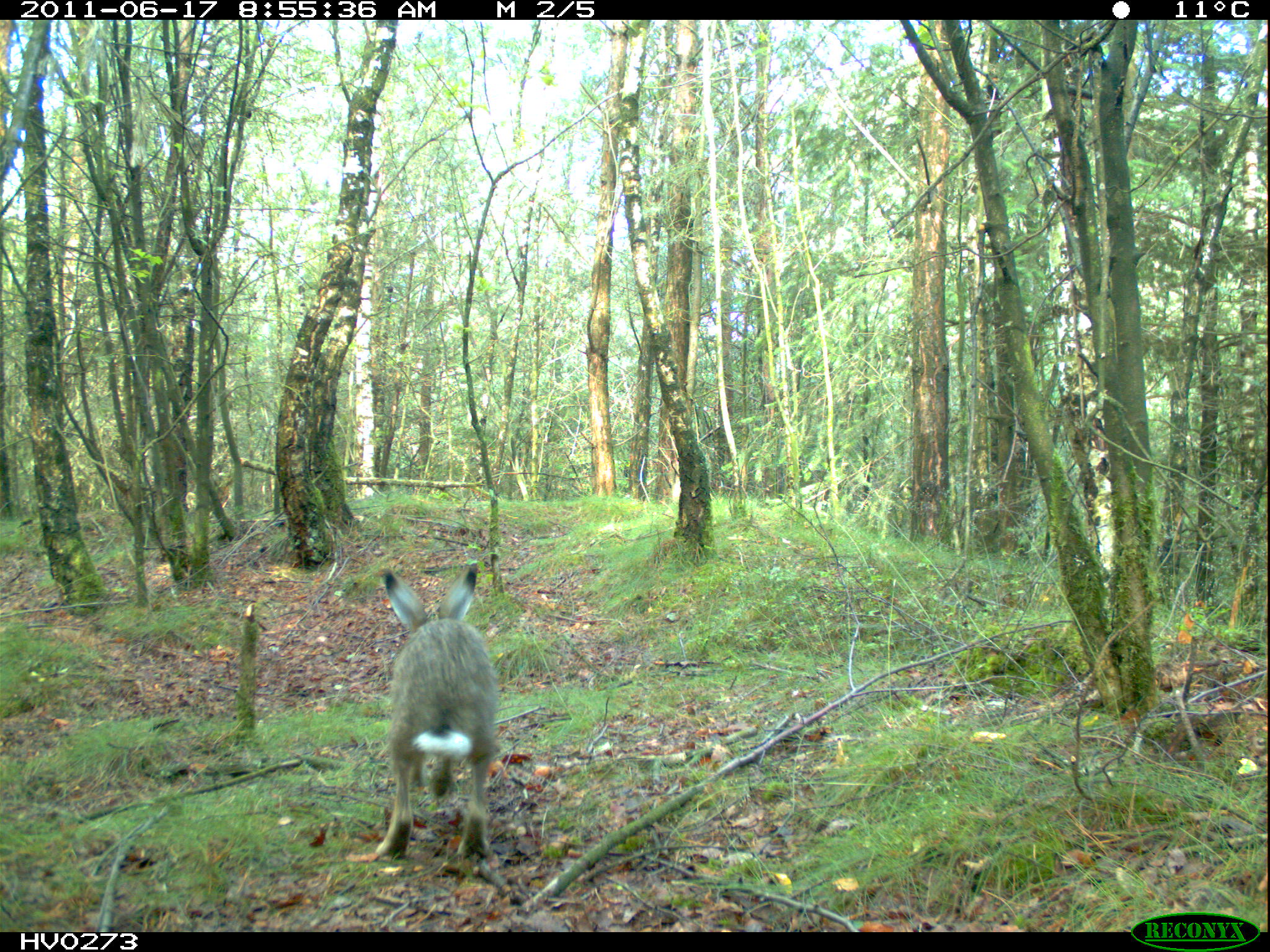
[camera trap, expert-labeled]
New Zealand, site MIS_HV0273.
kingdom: Animalia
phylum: Chordata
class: Mammalia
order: Lagomorpha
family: Leporidae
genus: Lepus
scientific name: Lepus europaeus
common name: brown hare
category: hare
Hare (brown hare) (Lepus europaeus).